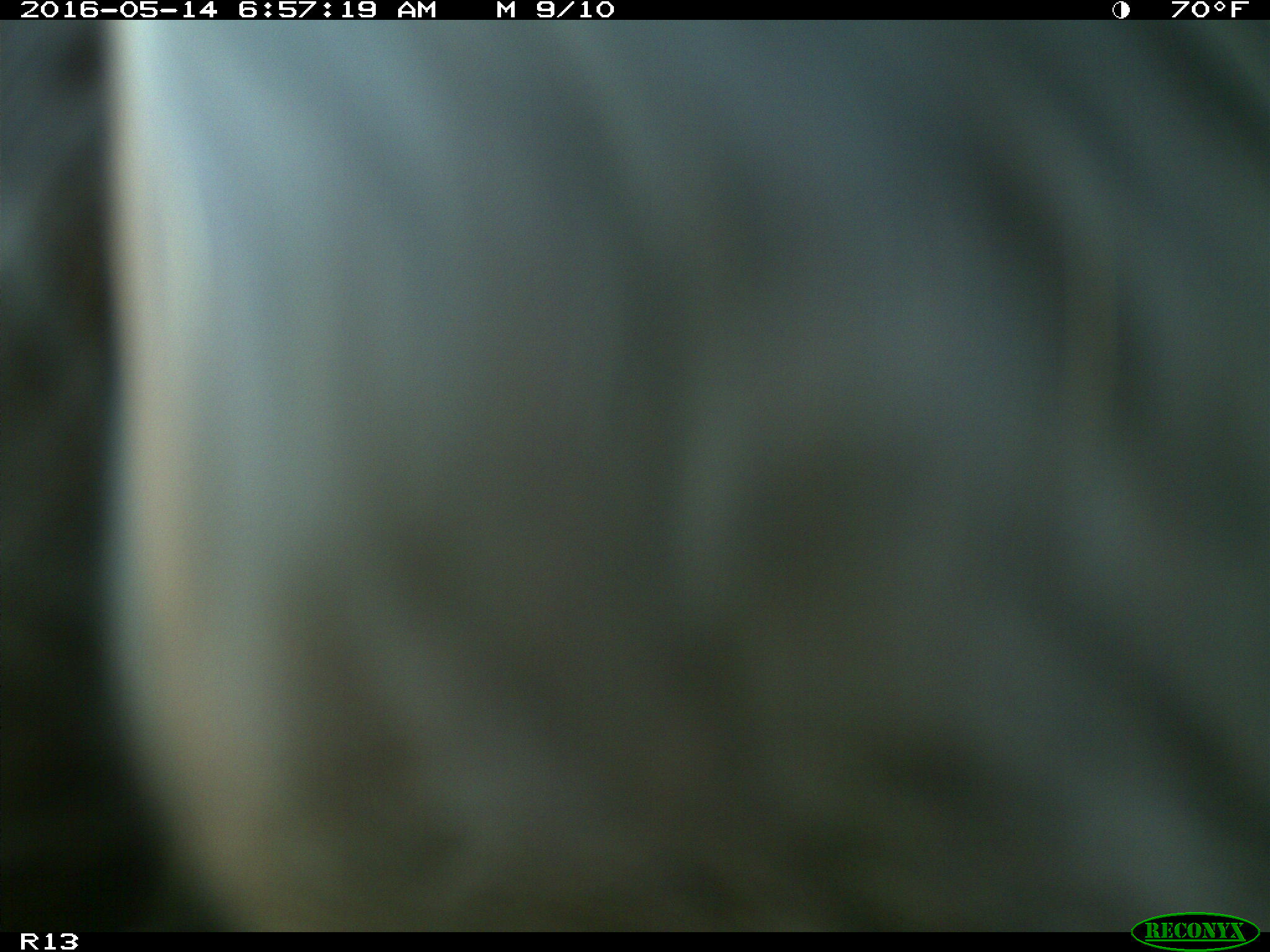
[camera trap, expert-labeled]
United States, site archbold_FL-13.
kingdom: Animalia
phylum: Chordata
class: Mammalia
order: Artiodactyla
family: Bovidae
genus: Bos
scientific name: Bos taurus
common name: domestic cow